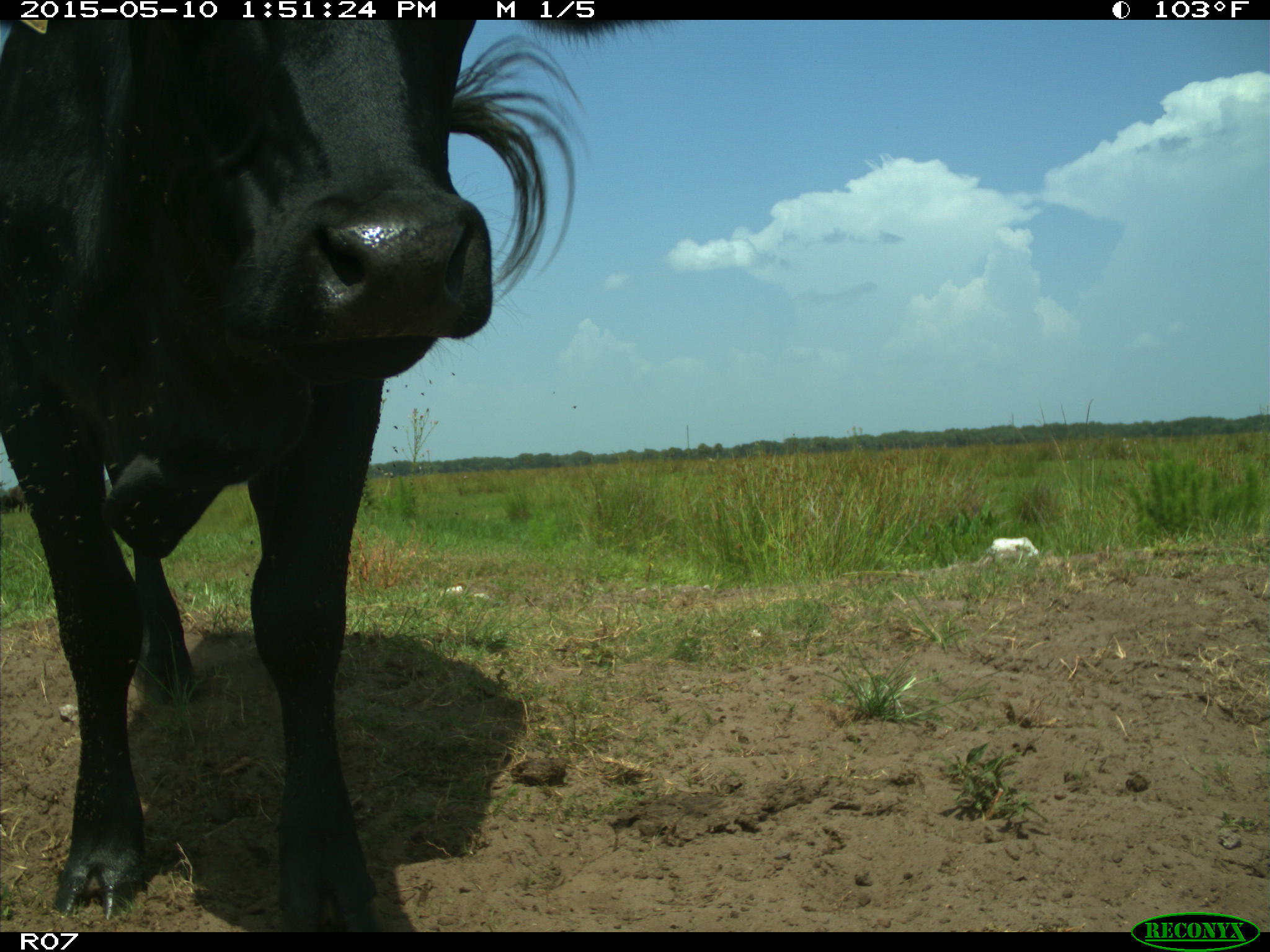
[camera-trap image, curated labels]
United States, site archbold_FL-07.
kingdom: Animalia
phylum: Chordata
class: Mammalia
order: Artiodactyla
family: Bovidae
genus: Bos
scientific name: Bos taurus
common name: domestic cow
Bos taurus (domestic cow).